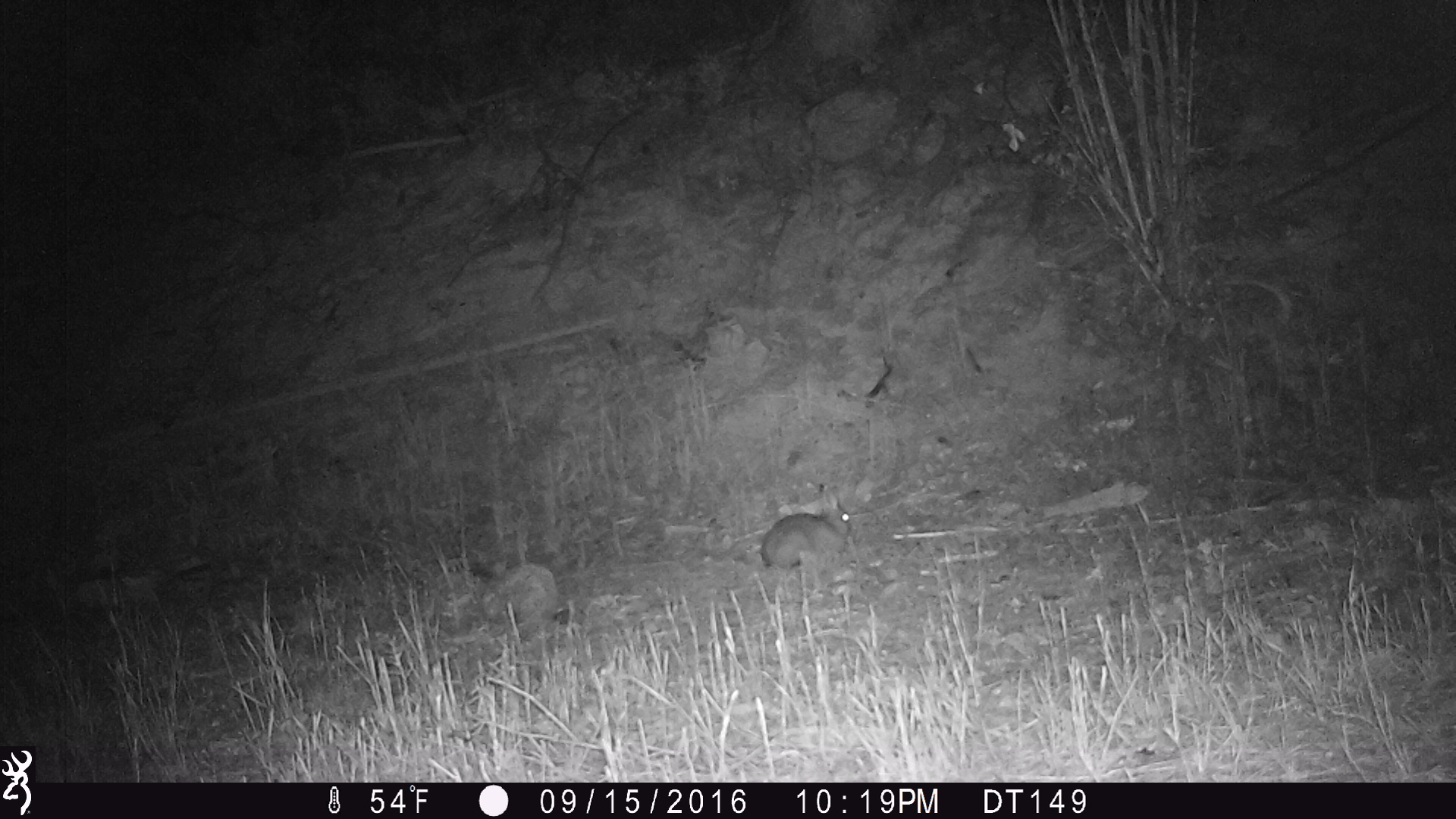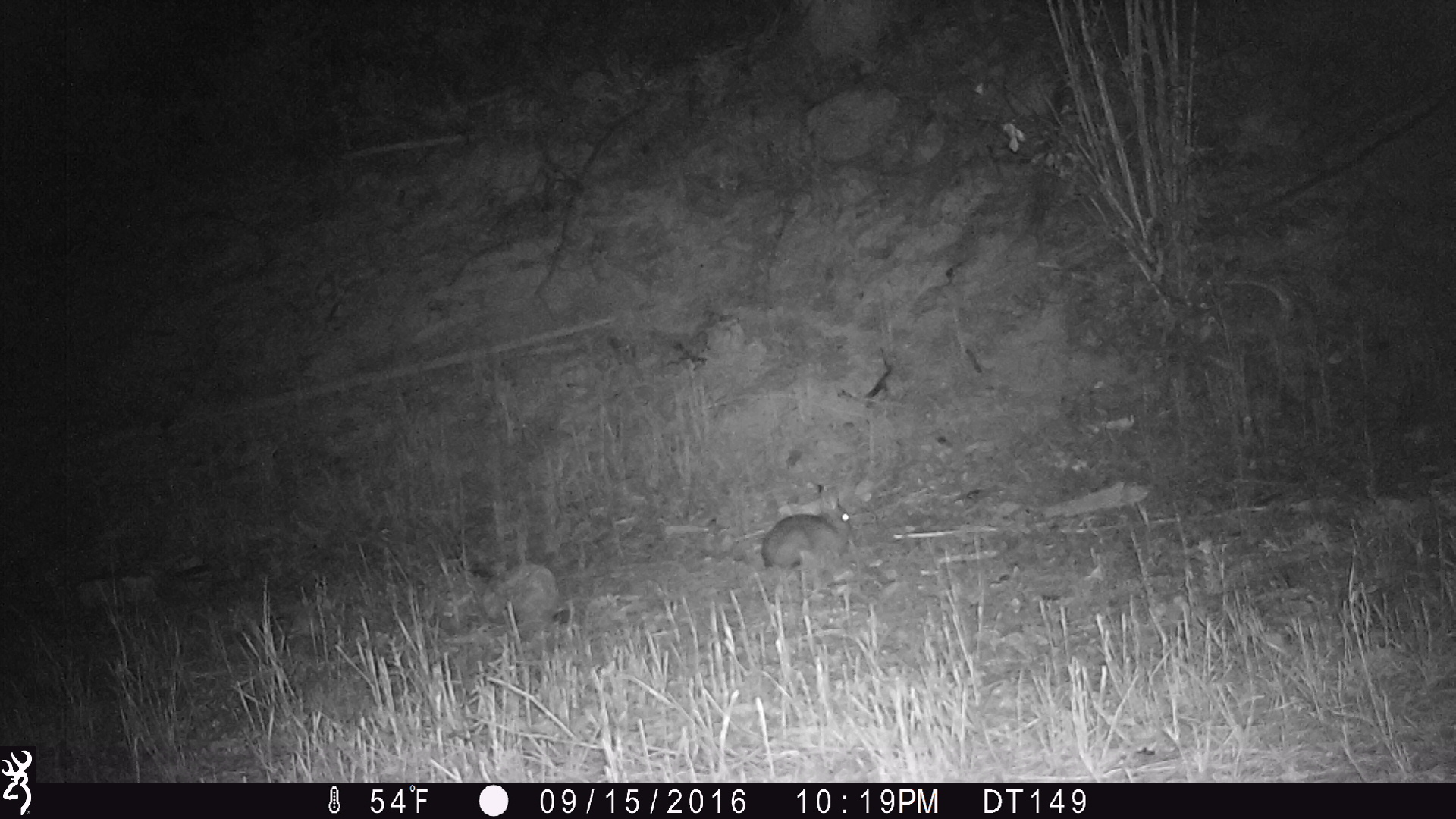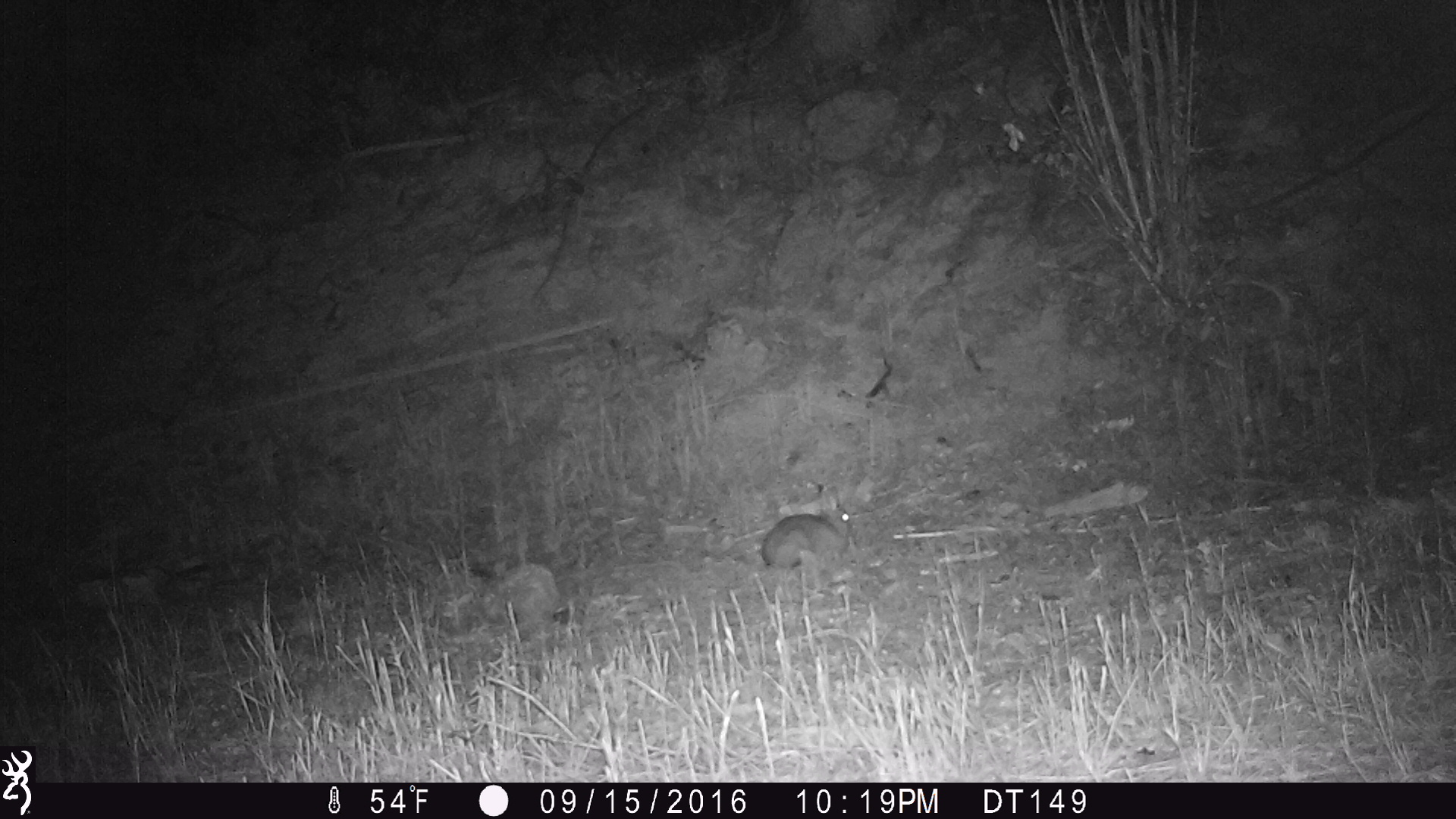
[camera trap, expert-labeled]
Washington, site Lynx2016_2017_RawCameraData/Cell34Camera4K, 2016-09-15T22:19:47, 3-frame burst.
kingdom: Animalia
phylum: Chordata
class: Mammalia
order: Lagomorpha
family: Leporidae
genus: Lepus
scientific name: Lepus americanus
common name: snowshoe hare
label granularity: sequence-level